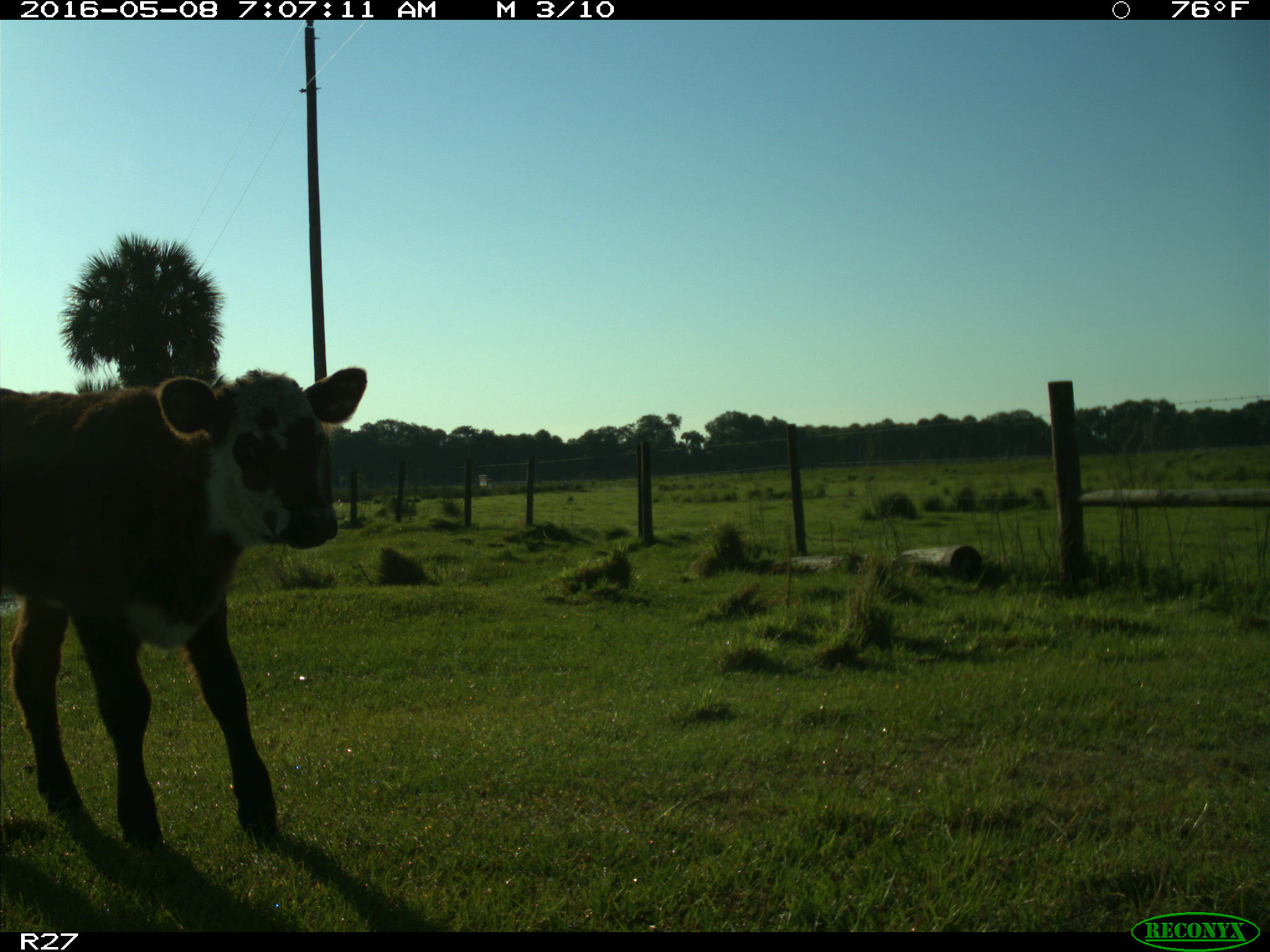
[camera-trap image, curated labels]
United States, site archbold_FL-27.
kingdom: Animalia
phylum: Chordata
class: Mammalia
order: Artiodactyla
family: Bovidae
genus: Bos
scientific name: Bos taurus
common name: domestic cow